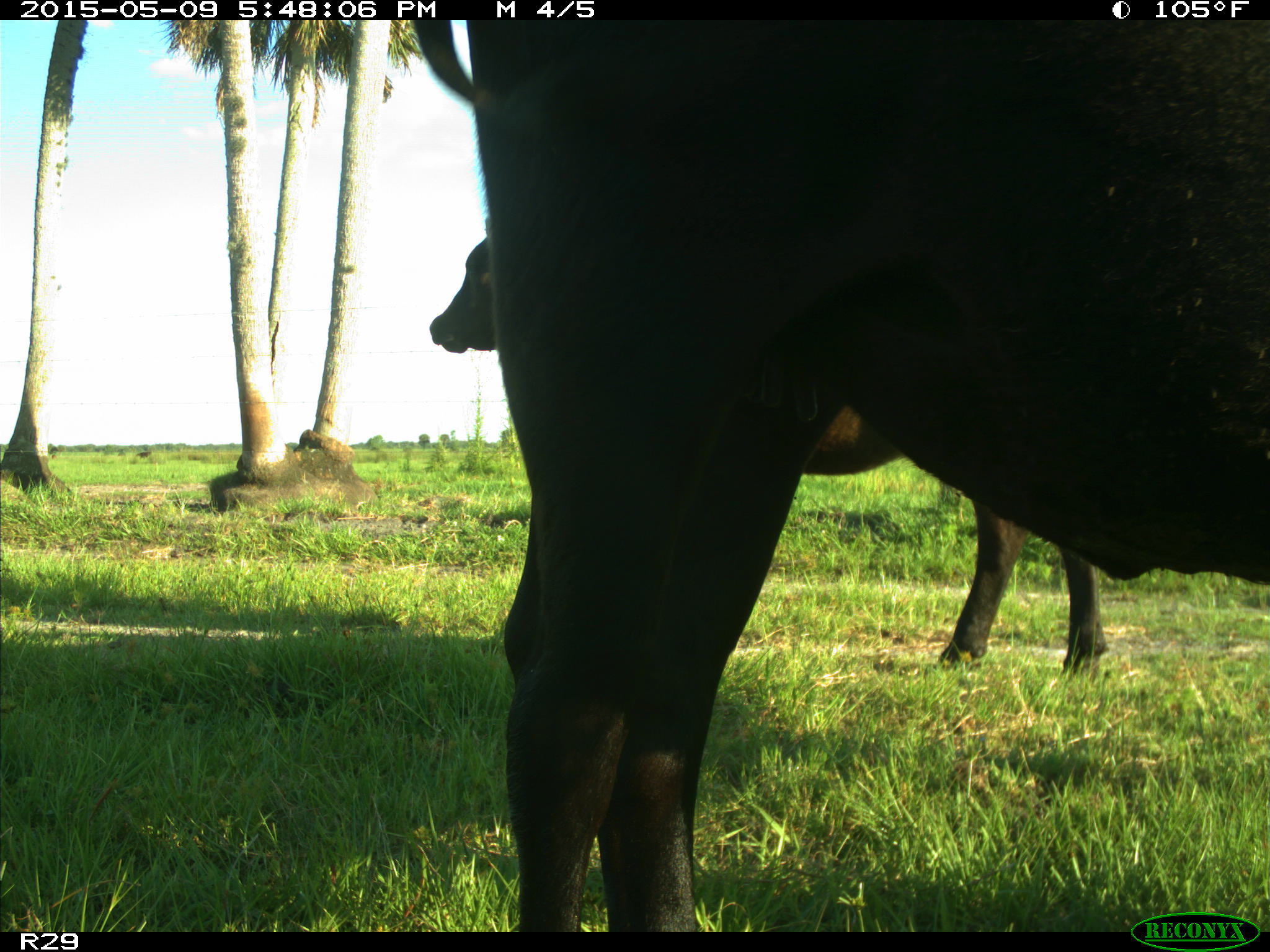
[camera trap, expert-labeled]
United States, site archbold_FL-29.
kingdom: Animalia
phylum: Chordata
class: Mammalia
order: Artiodactyla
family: Bovidae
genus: Bos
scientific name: Bos taurus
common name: domestic cow